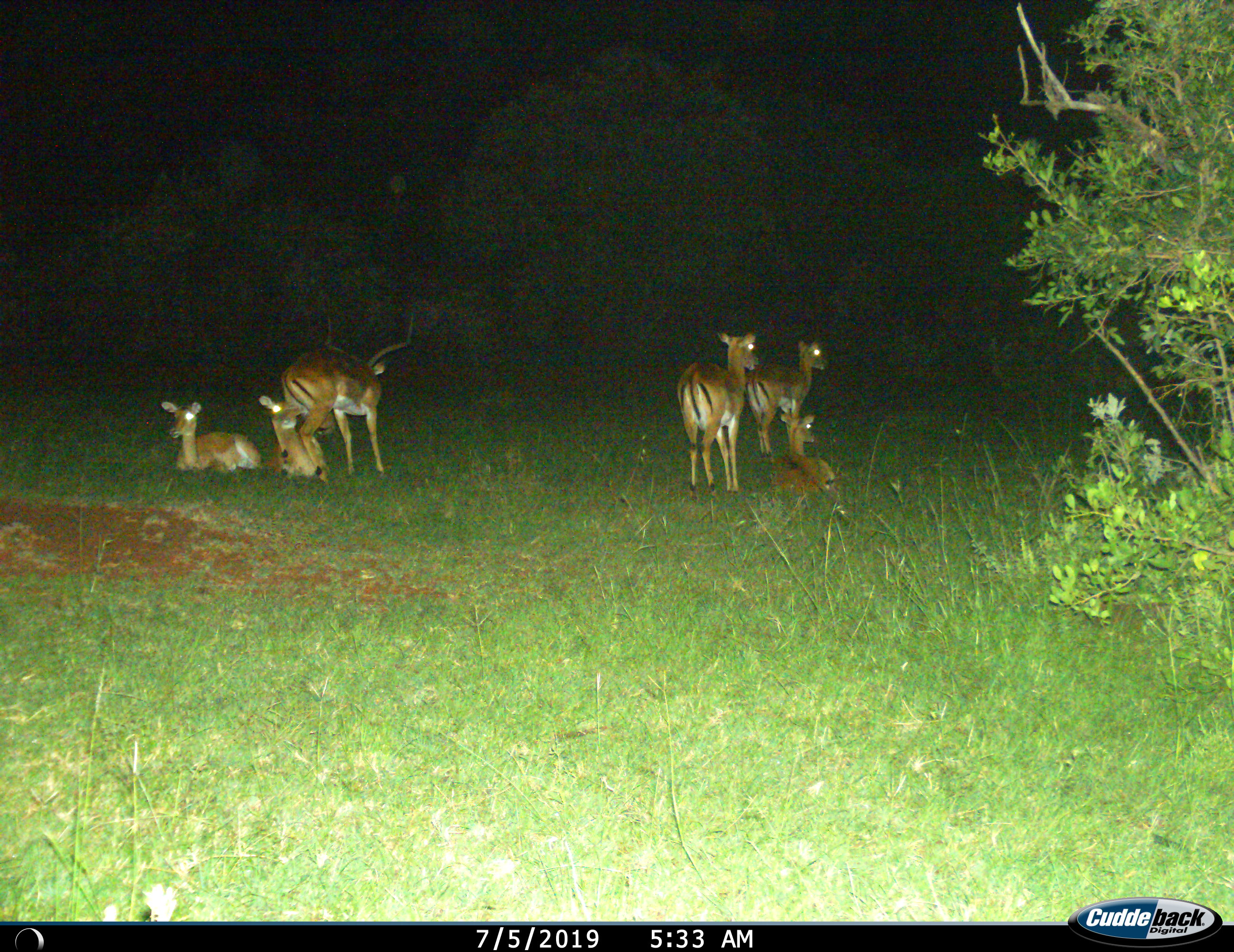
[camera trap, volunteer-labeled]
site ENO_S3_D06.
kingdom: Animalia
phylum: Chordata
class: Mammalia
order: Artiodactyla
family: Bovidae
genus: Aepyceros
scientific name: Aepyceros melampus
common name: impala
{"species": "impala (Aepyceros melampus)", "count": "6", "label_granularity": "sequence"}